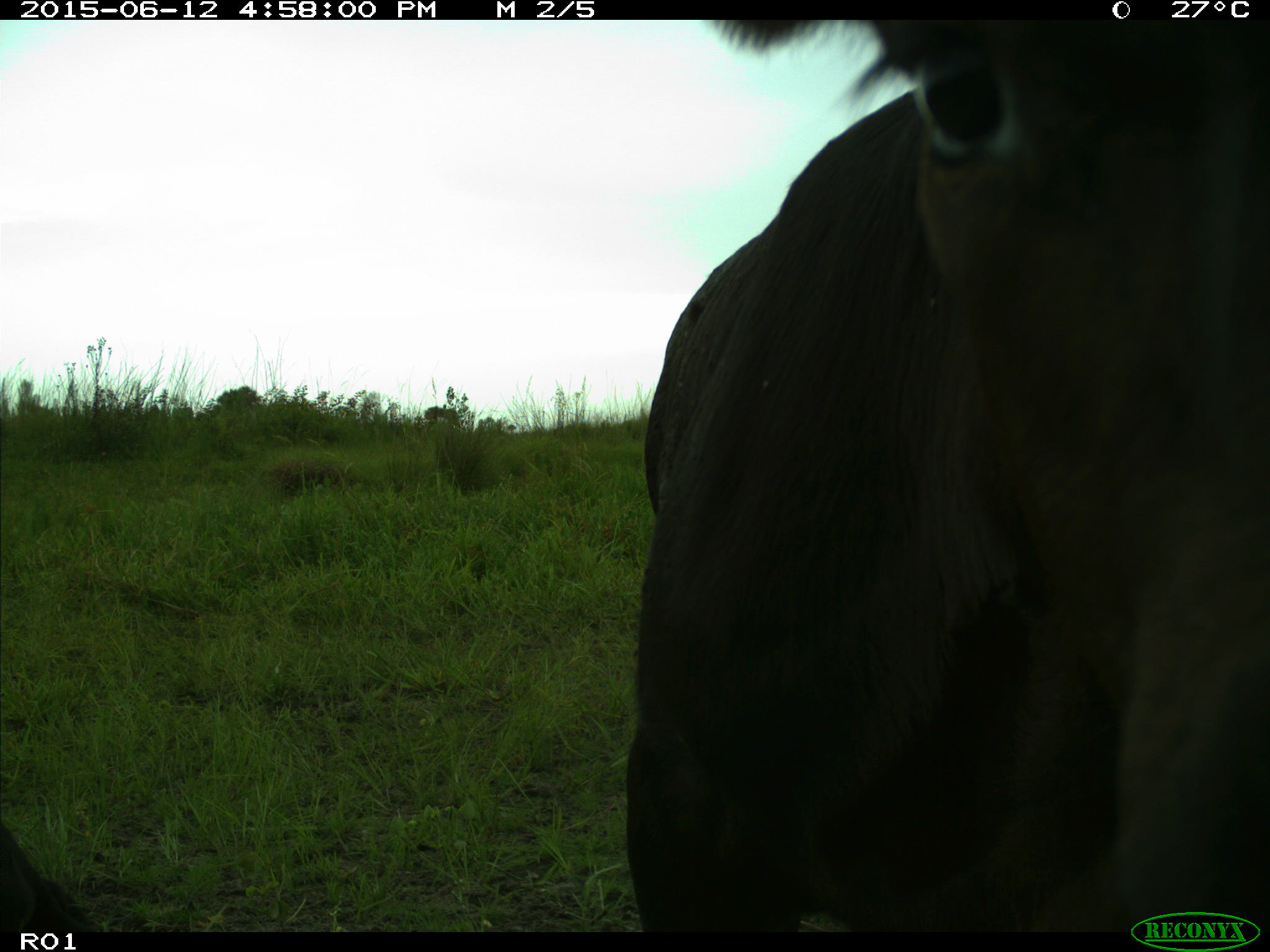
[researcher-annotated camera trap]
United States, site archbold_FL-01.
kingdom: Animalia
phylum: Chordata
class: Mammalia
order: Artiodactyla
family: Bovidae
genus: Bos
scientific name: Bos taurus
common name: domestic cow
Bos taurus (domestic cow).